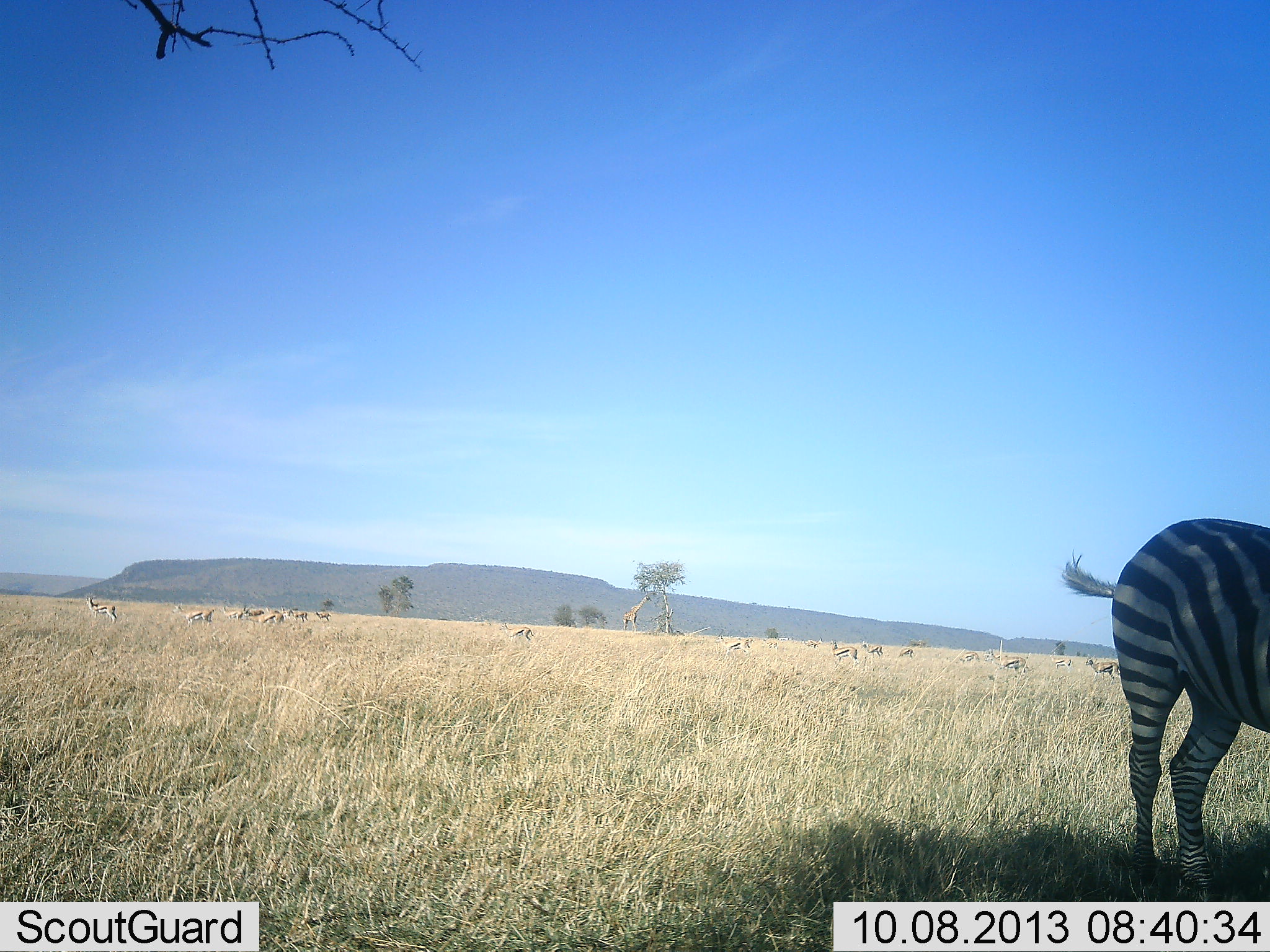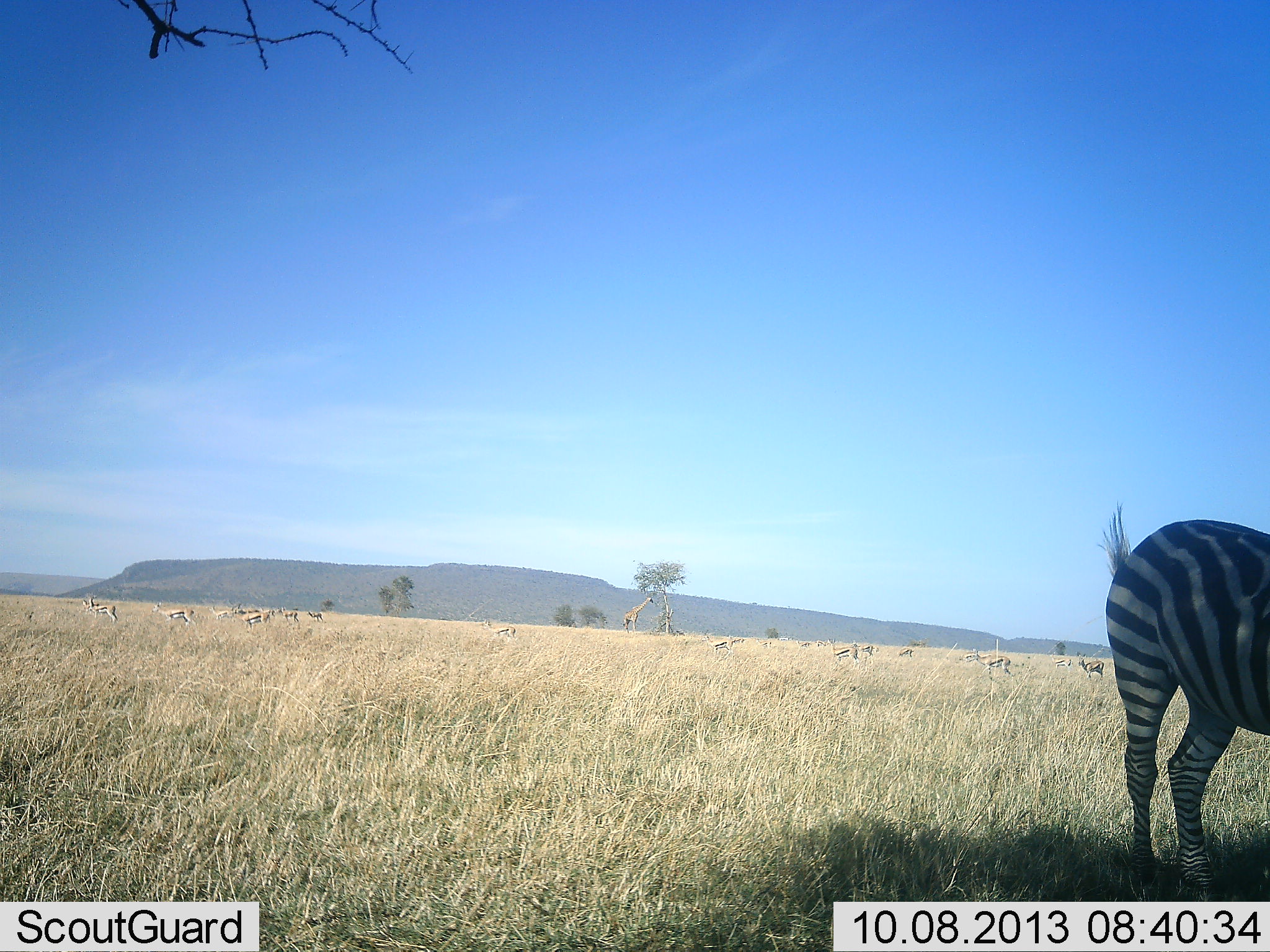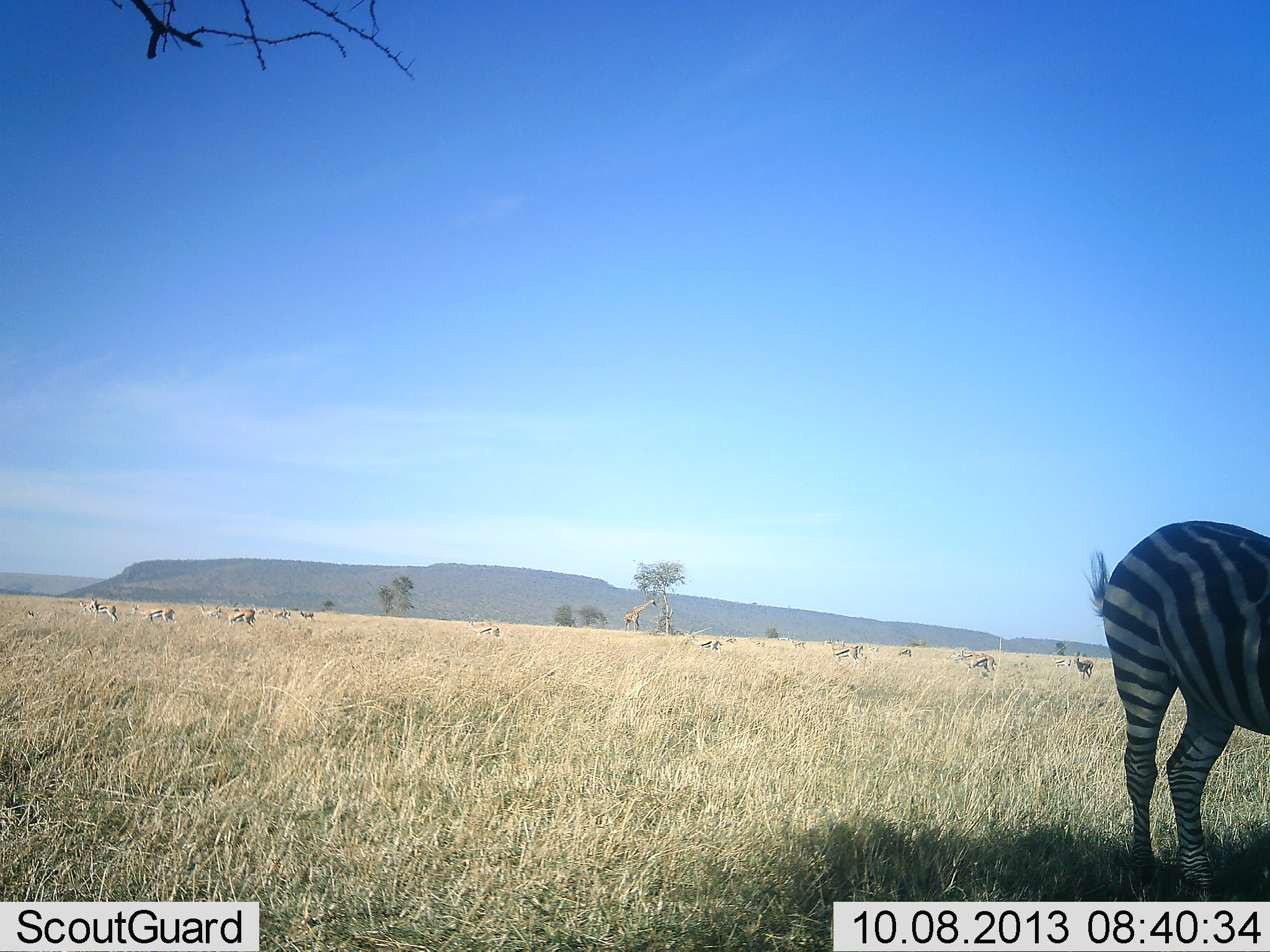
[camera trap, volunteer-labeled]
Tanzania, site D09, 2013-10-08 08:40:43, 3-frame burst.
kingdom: Animalia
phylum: Chordata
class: Mammalia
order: Artiodactyla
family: Bovidae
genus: Eudorcas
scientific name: Eudorcas thomsonii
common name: thomson's gazelle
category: gazellethomsons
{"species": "gazellethomsons (thomson's gazelle) (Eudorcas thomsonii)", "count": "11-50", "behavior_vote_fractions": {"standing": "43%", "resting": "0%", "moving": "100%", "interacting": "0%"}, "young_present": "0%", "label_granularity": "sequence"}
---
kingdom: Animalia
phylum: Chordata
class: Mammalia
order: Perissodactyla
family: Equidae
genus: Equus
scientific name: Equus quagga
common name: plains zebra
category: zebra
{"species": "zebra (plains zebra) (Equus quagga)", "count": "1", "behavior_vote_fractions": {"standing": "92%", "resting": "0%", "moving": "8%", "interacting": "0%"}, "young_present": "0%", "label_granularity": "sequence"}